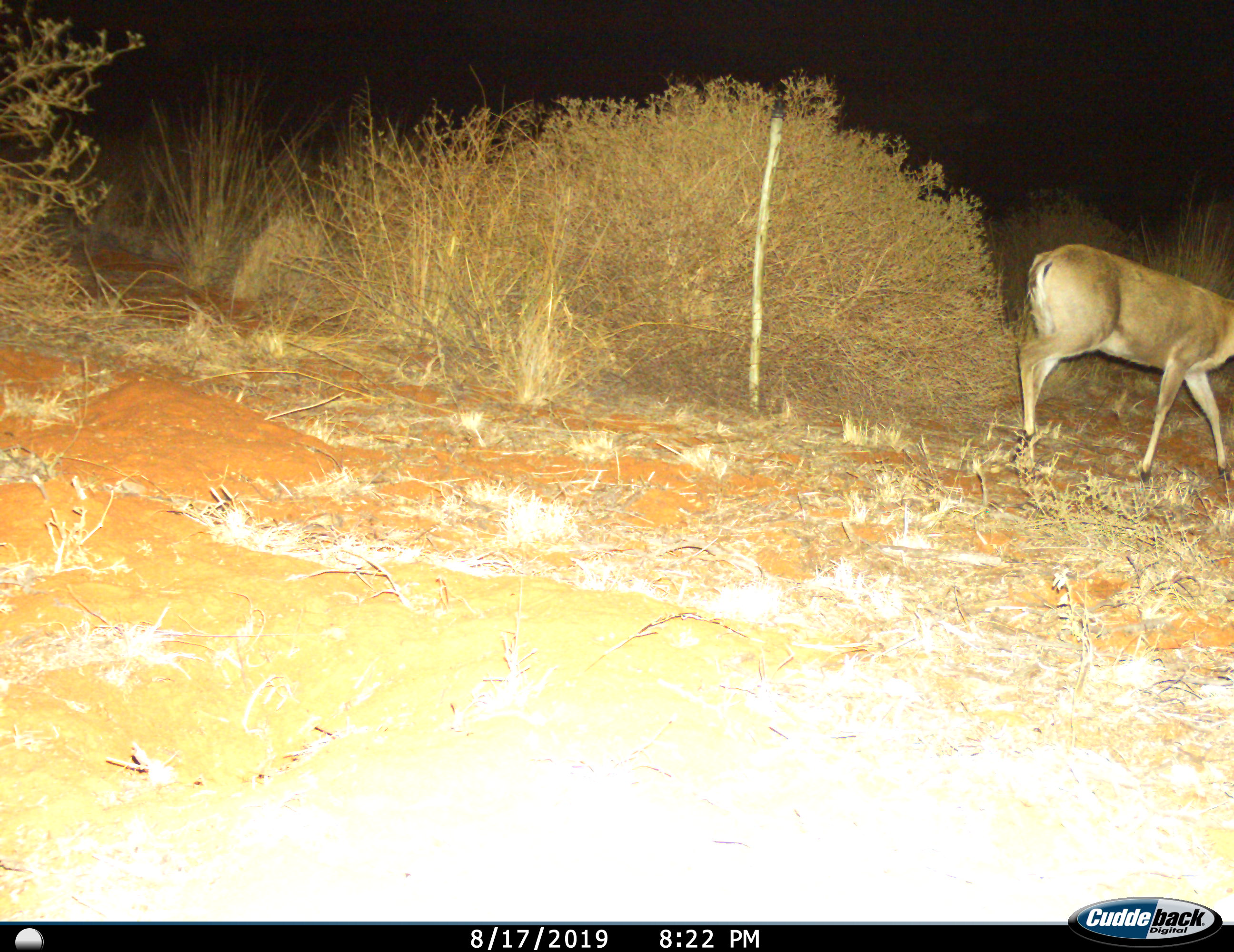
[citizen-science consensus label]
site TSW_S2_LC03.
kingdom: Animalia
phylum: Chordata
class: Mammalia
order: Artiodactyla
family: Bovidae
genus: Sylvicapra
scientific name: Sylvicapra grimmia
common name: common duiker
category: duikercommongrey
Duikercommongrey (common duiker) (Sylvicapra grimmia), count 1. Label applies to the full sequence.